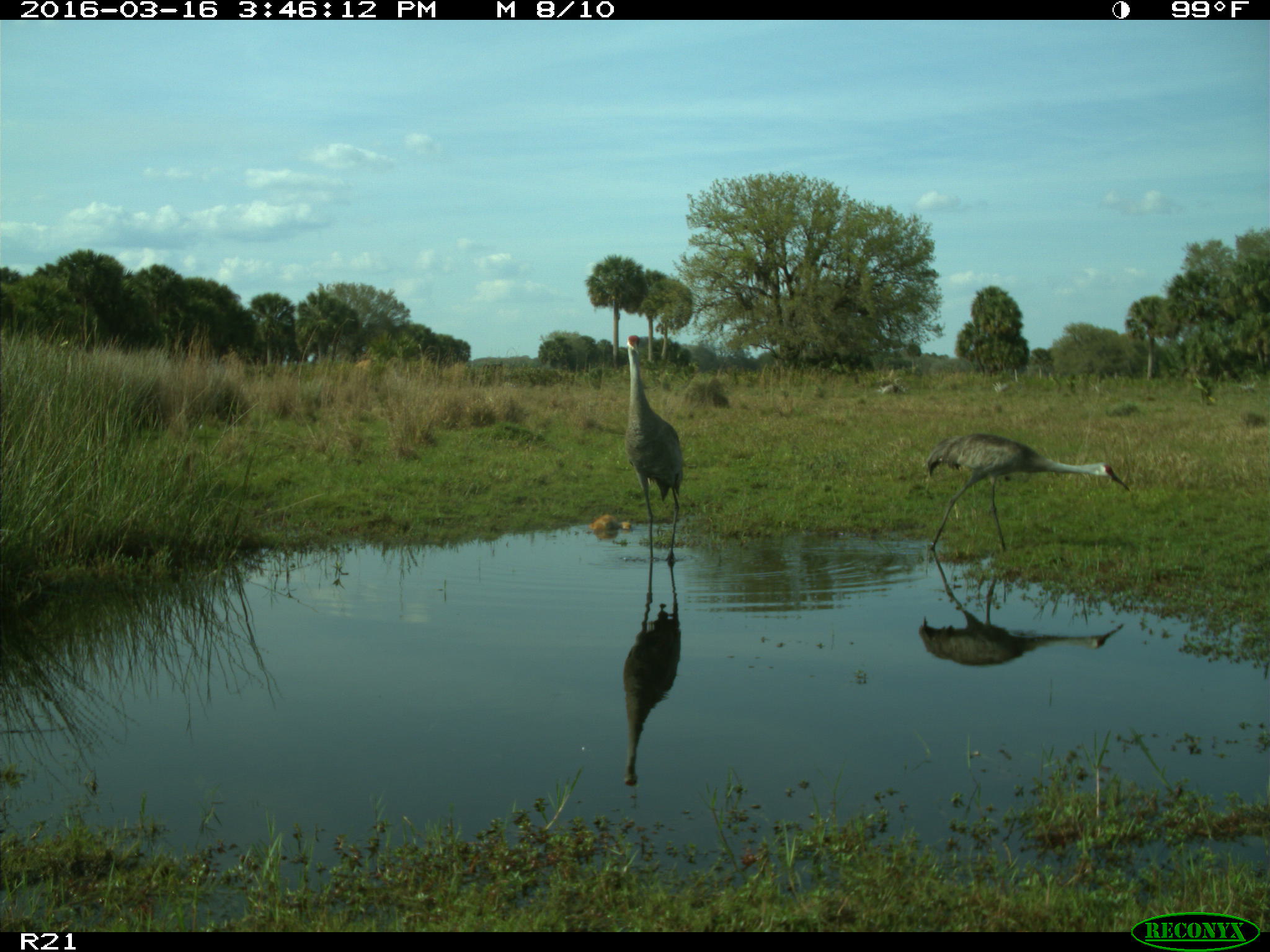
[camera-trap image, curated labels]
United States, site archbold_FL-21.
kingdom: Animalia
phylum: Chordata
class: Aves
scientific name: Aves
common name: birds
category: unidentified bird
Unidentified bird (birds) (Aves).